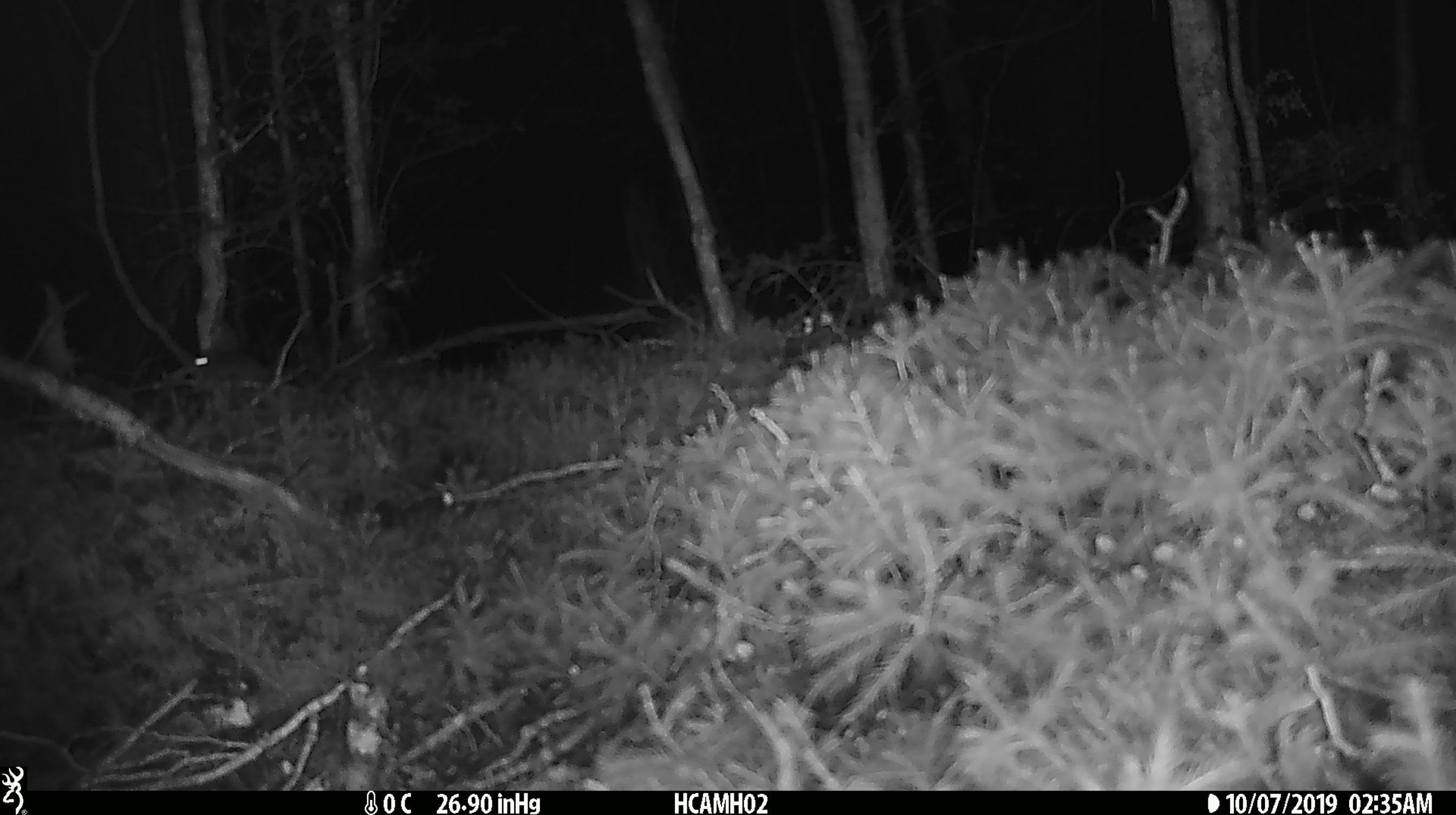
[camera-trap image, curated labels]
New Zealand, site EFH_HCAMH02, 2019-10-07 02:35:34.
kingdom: Animalia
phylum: Chordata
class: Mammalia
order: Rodentia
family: Muridae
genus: Mus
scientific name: Mus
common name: mouse